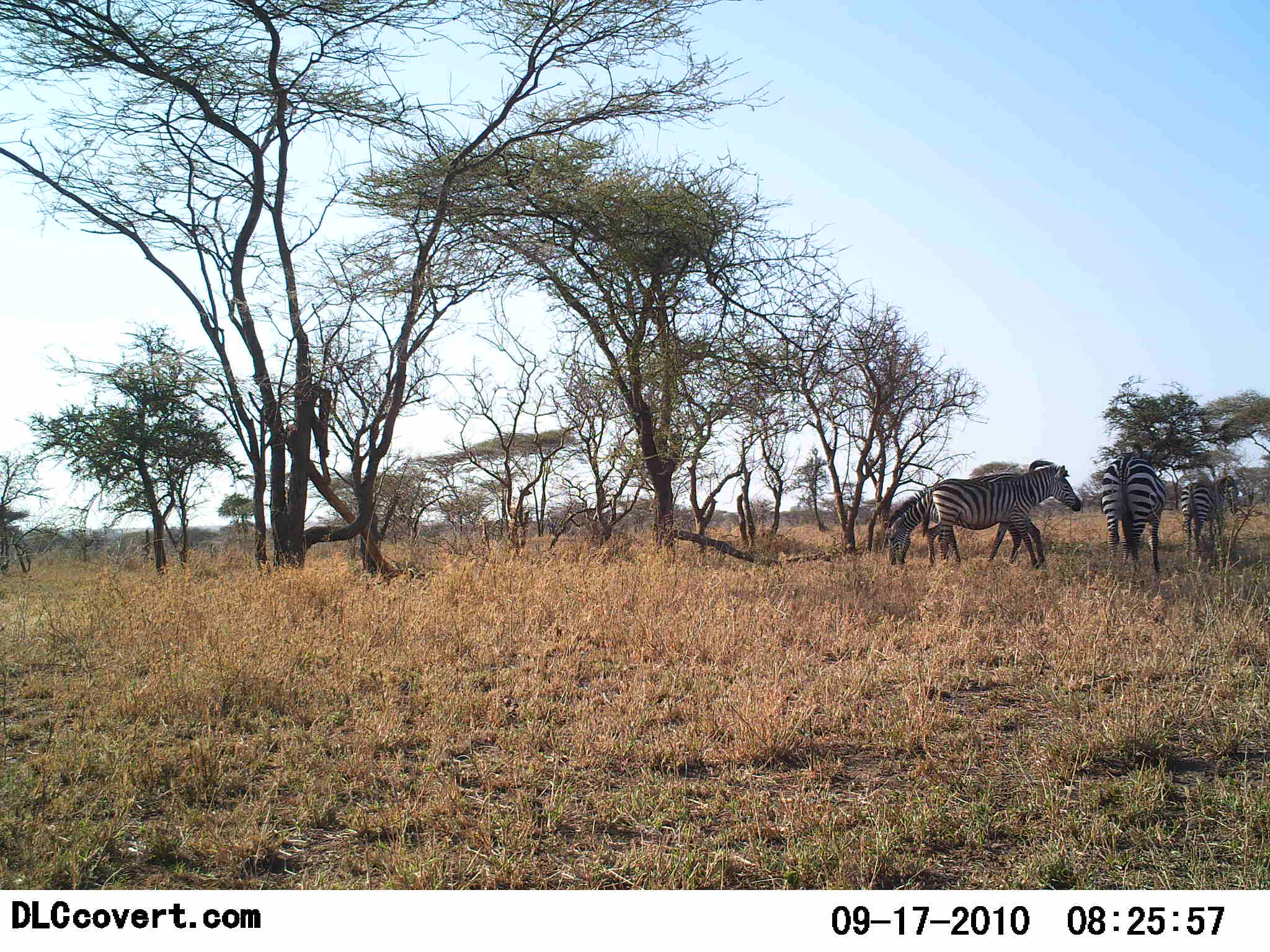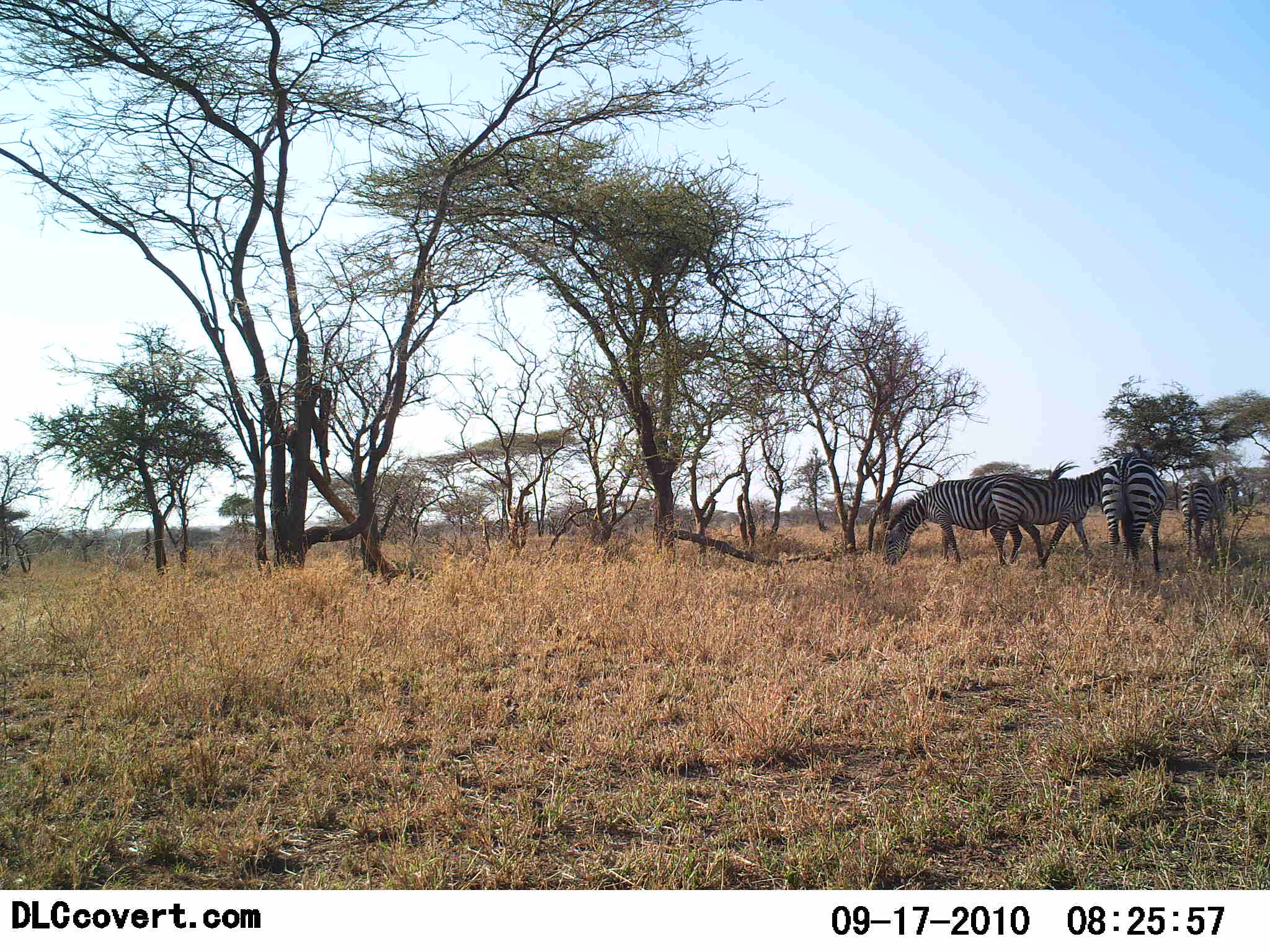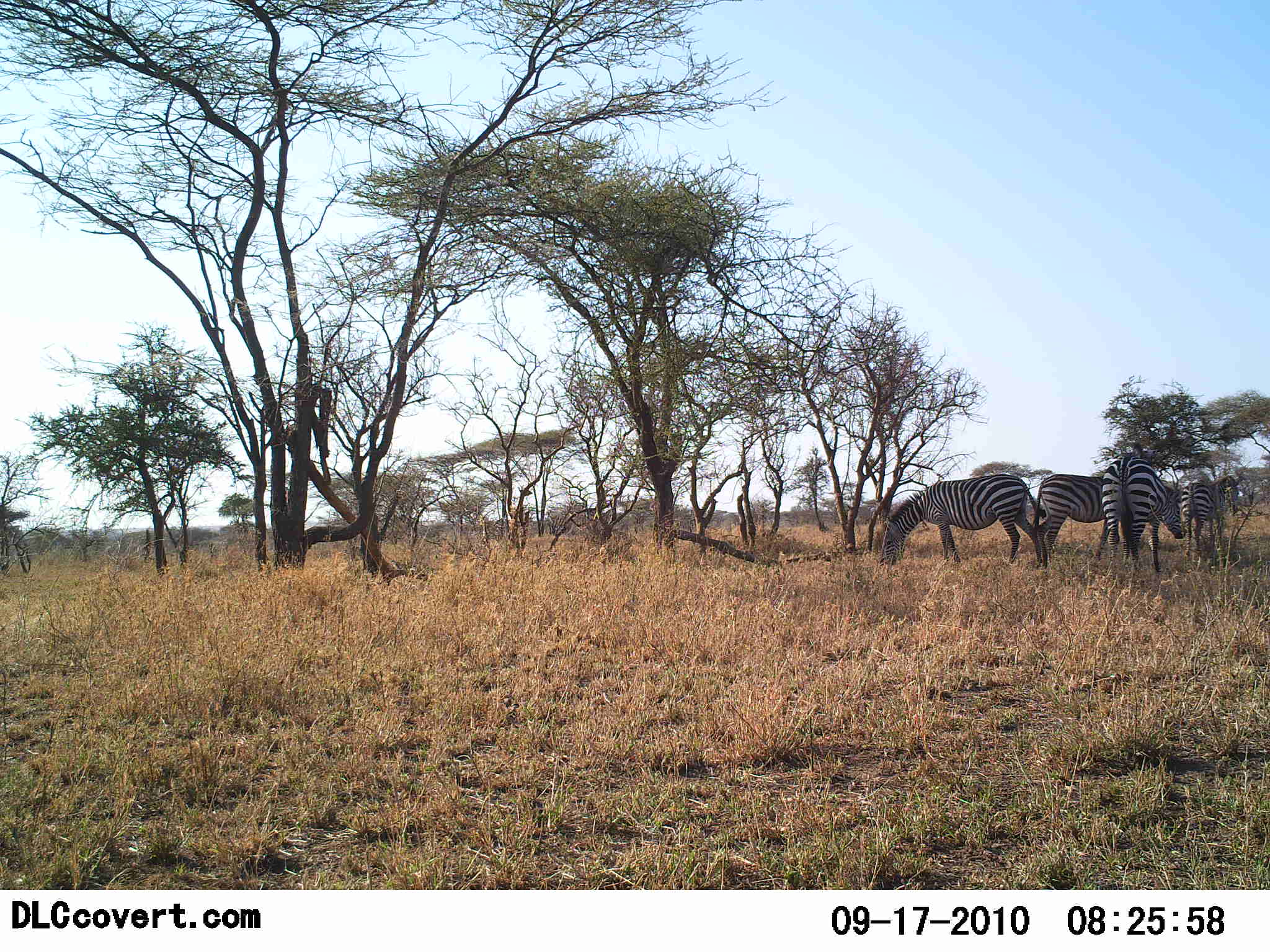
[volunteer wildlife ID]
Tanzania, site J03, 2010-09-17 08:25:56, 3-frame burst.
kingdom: Animalia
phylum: Chordata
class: Mammalia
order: Perissodactyla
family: Equidae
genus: Equus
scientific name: Equus quagga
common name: plains zebra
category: zebra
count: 4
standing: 57%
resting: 14%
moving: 43%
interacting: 7%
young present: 7%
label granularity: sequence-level